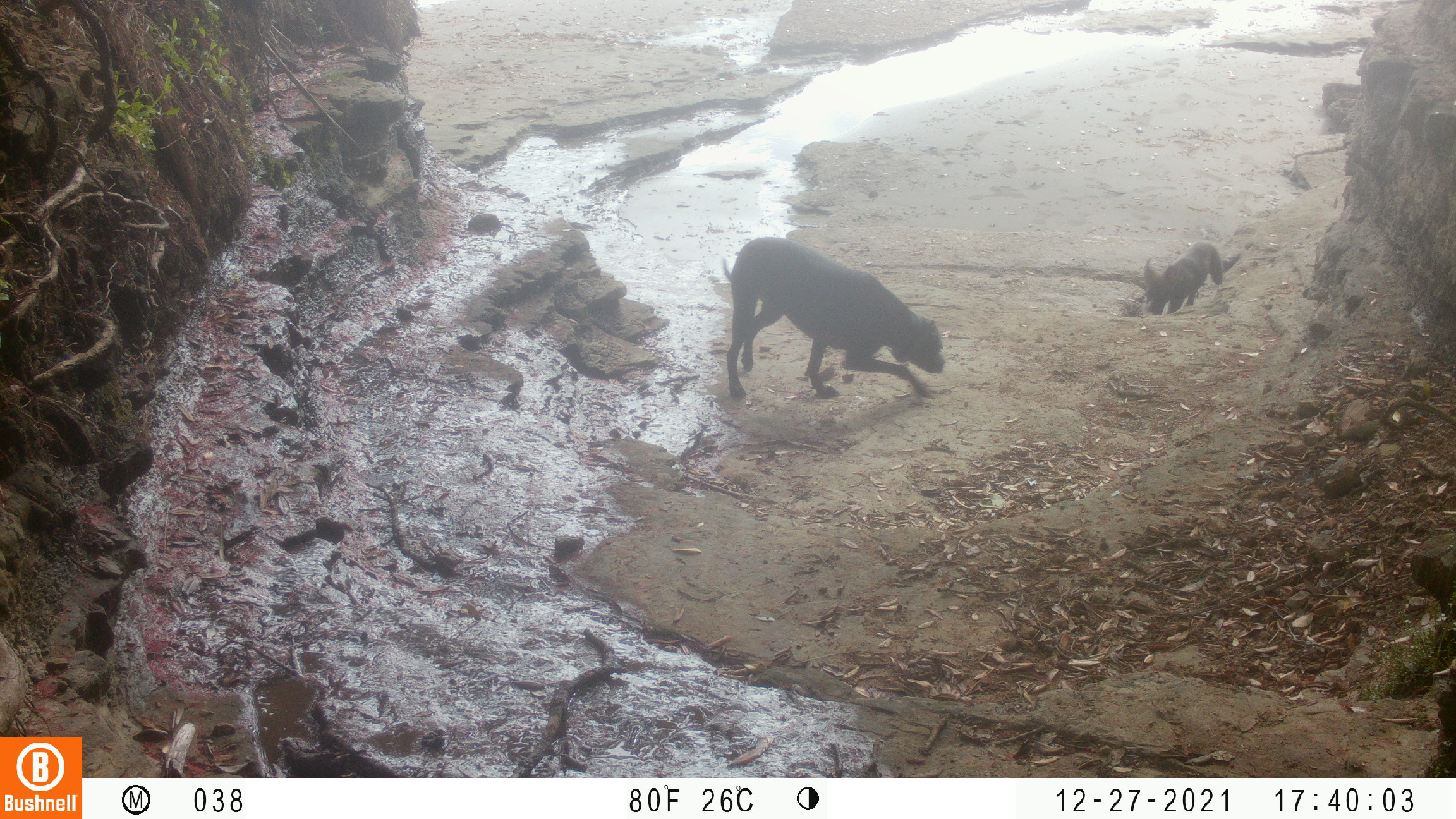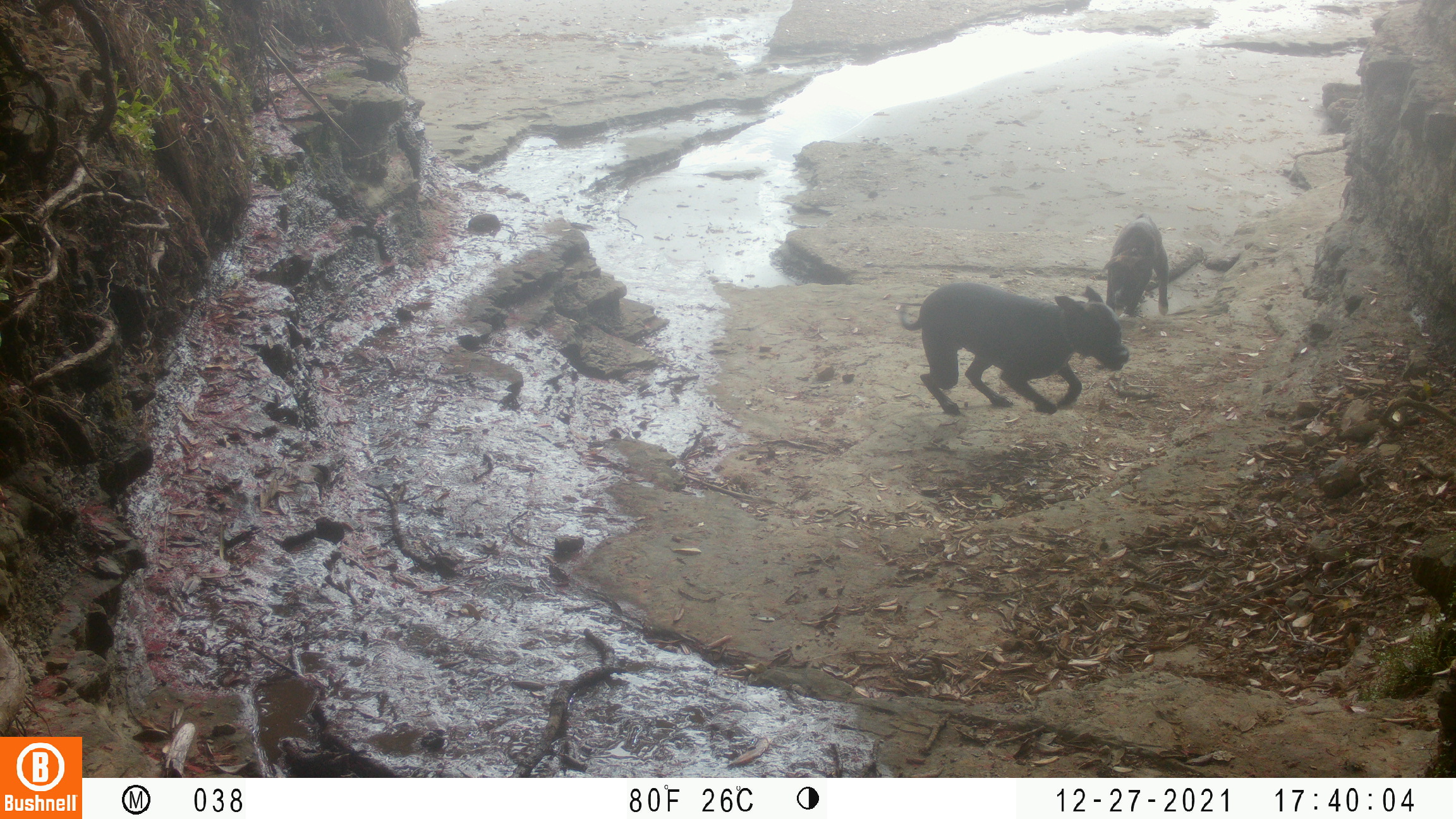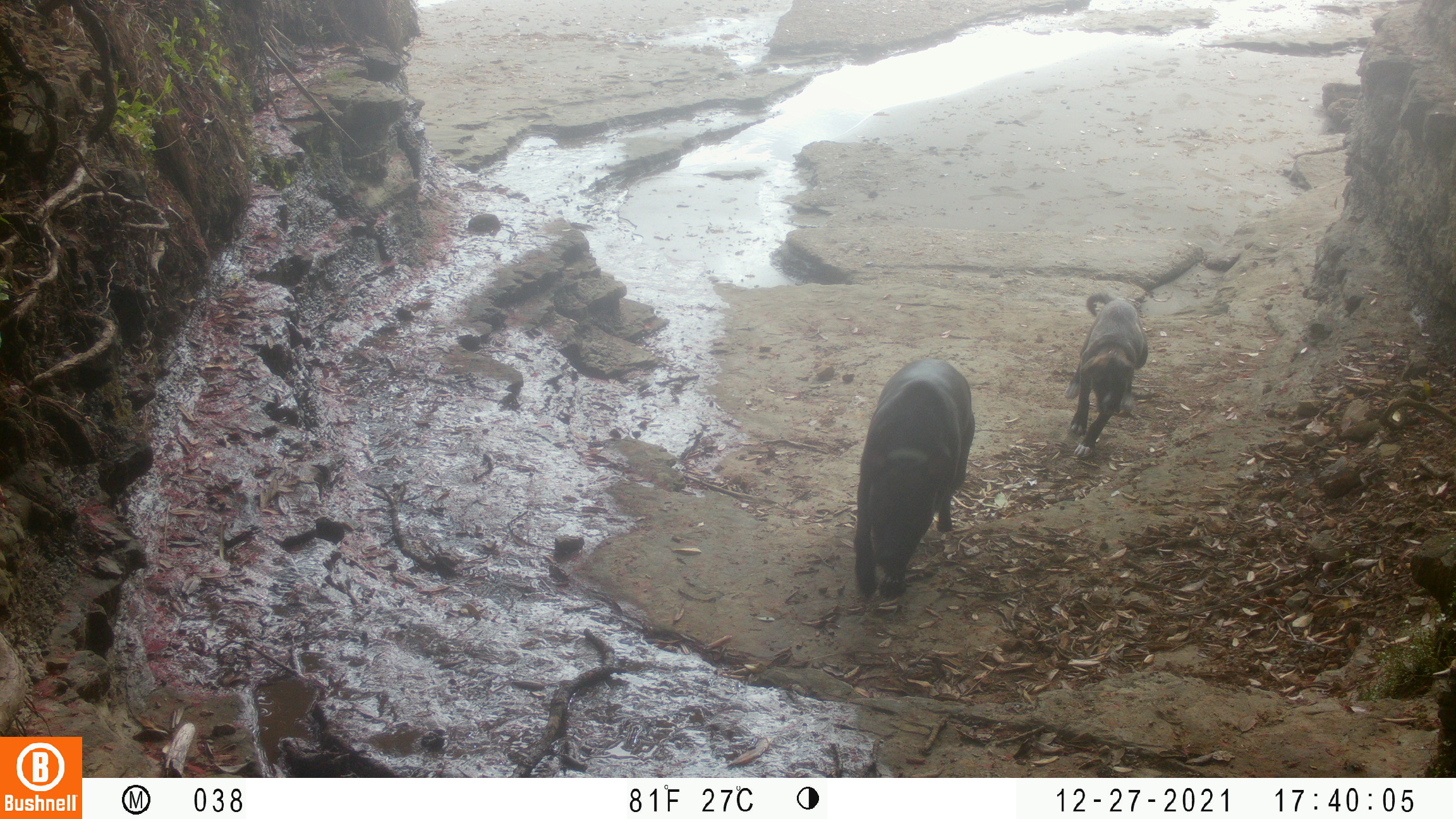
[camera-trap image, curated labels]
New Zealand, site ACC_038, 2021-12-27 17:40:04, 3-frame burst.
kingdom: Animalia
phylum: Chordata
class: Mammalia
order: Carnivora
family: Canidae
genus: Canis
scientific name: Canis familiaris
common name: domestic dog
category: dog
Dog (domestic dog) (Canis familiaris).